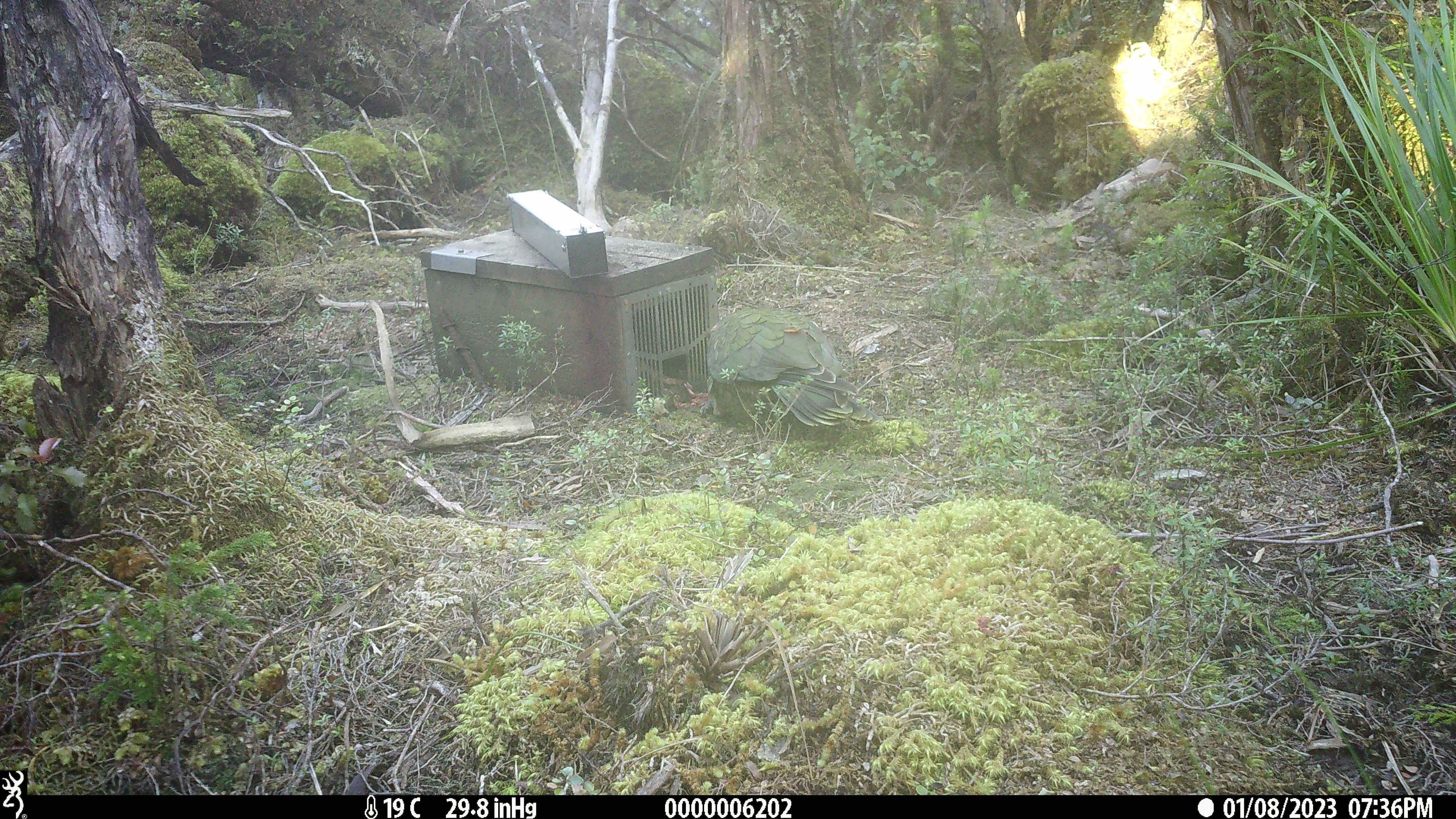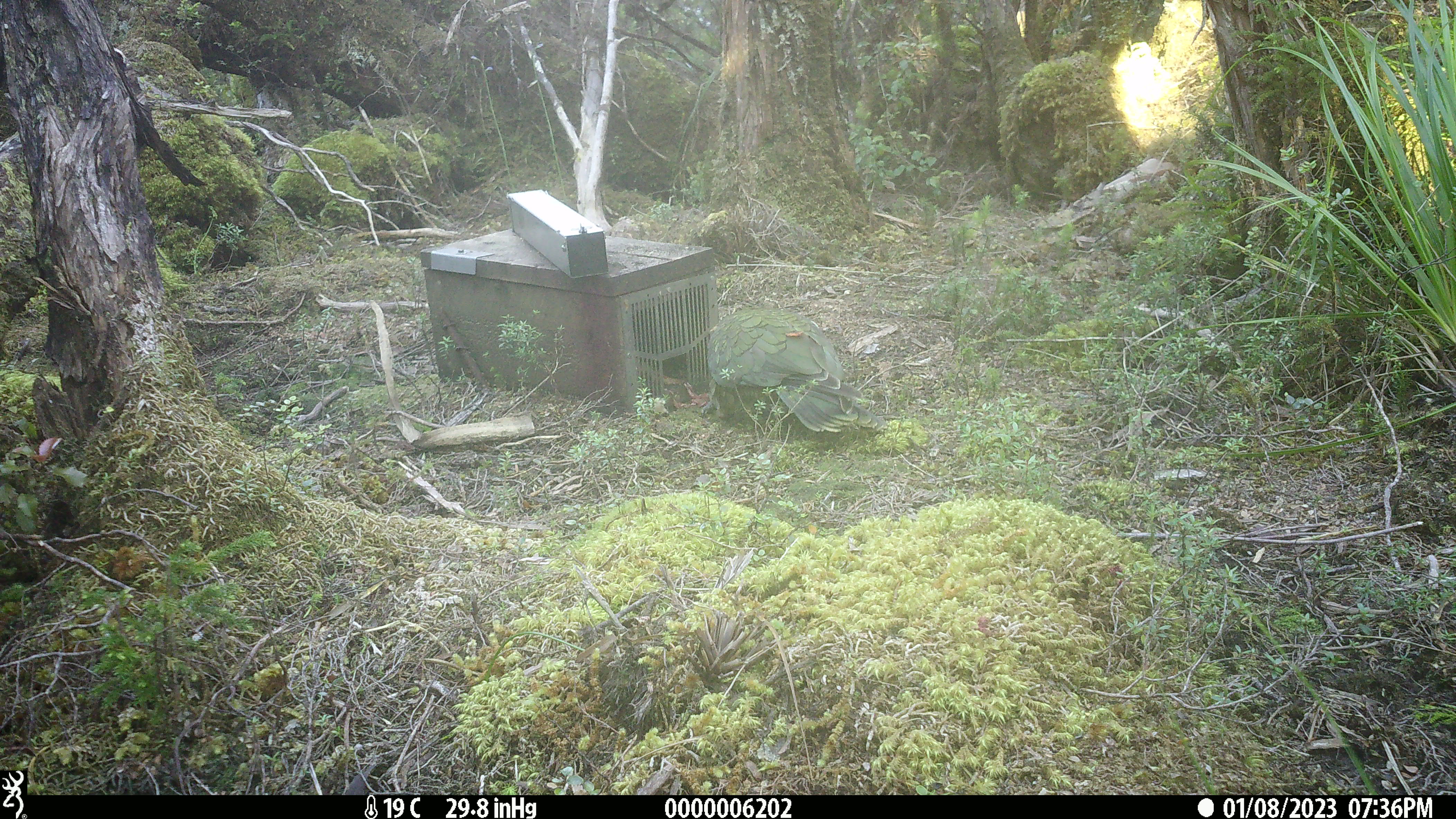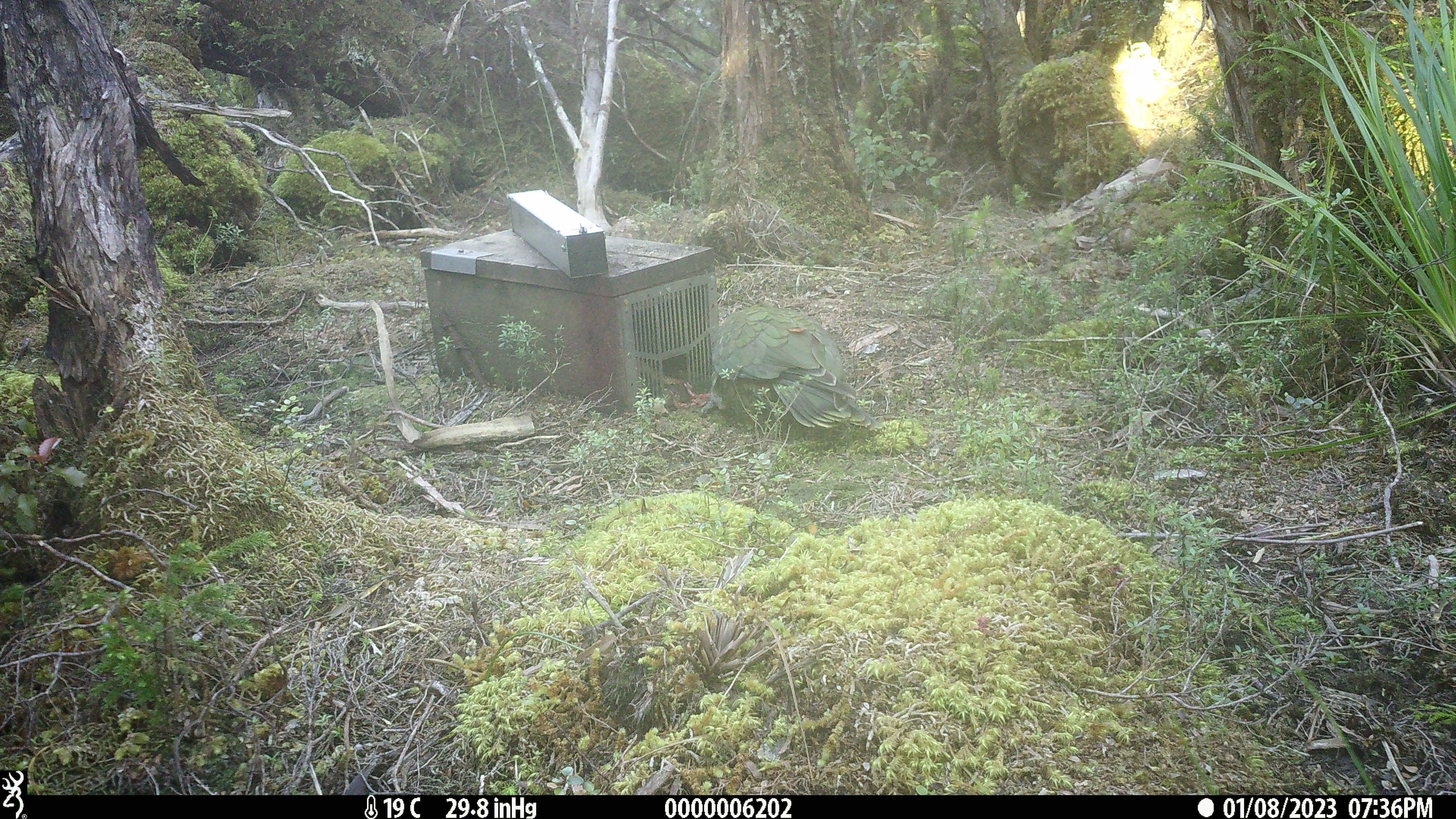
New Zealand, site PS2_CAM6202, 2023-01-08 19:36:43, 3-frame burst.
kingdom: Animalia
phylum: Chordata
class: Aves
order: Psittaciformes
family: Strigopidae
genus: Nestor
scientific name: Nestor notabilis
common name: kea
Kea (Nestor notabilis).